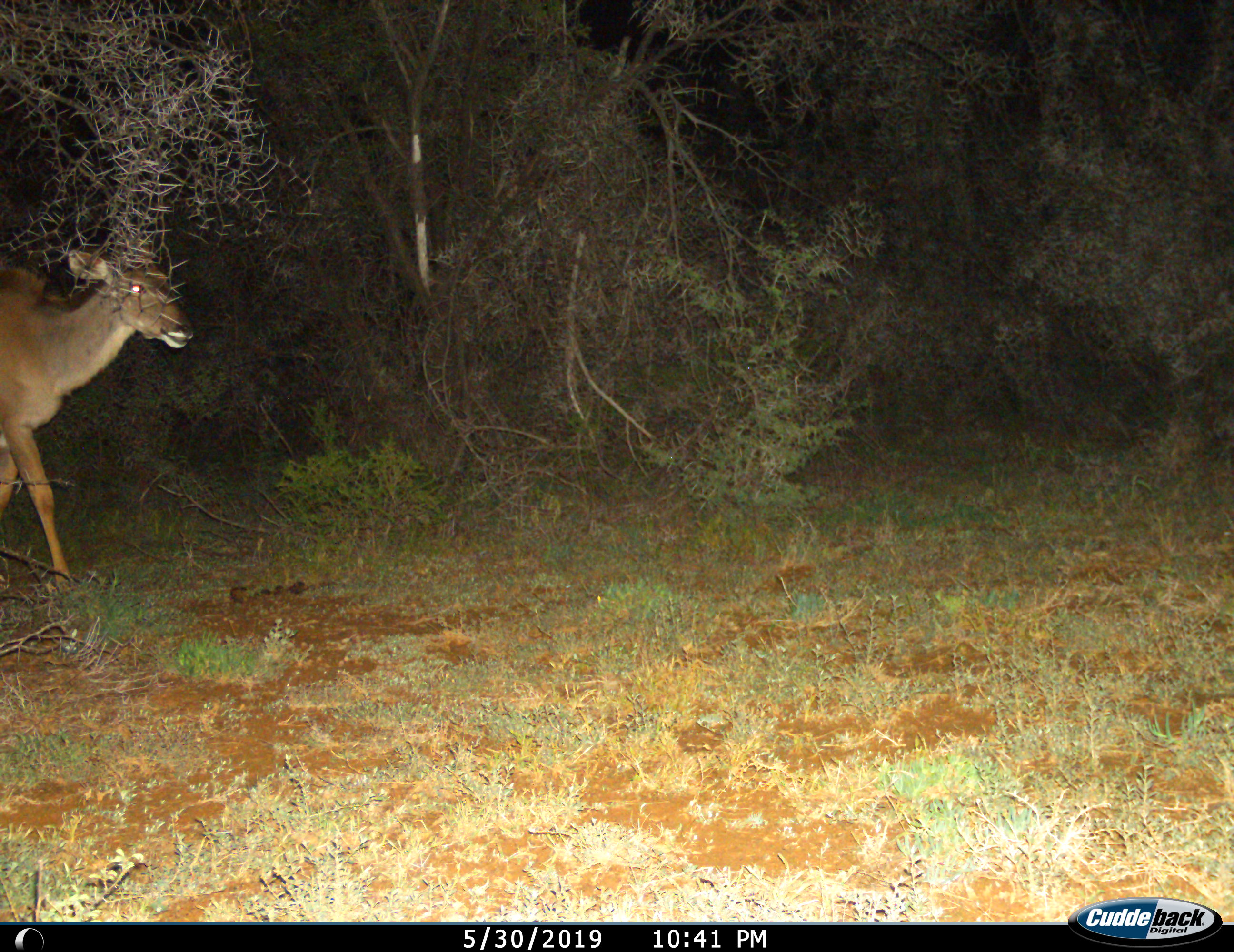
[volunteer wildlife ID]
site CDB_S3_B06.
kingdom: Animalia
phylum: Chordata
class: Mammalia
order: Artiodactyla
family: Bovidae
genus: Tragelaphus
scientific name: Tragelaphus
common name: kudu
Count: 1.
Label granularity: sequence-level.